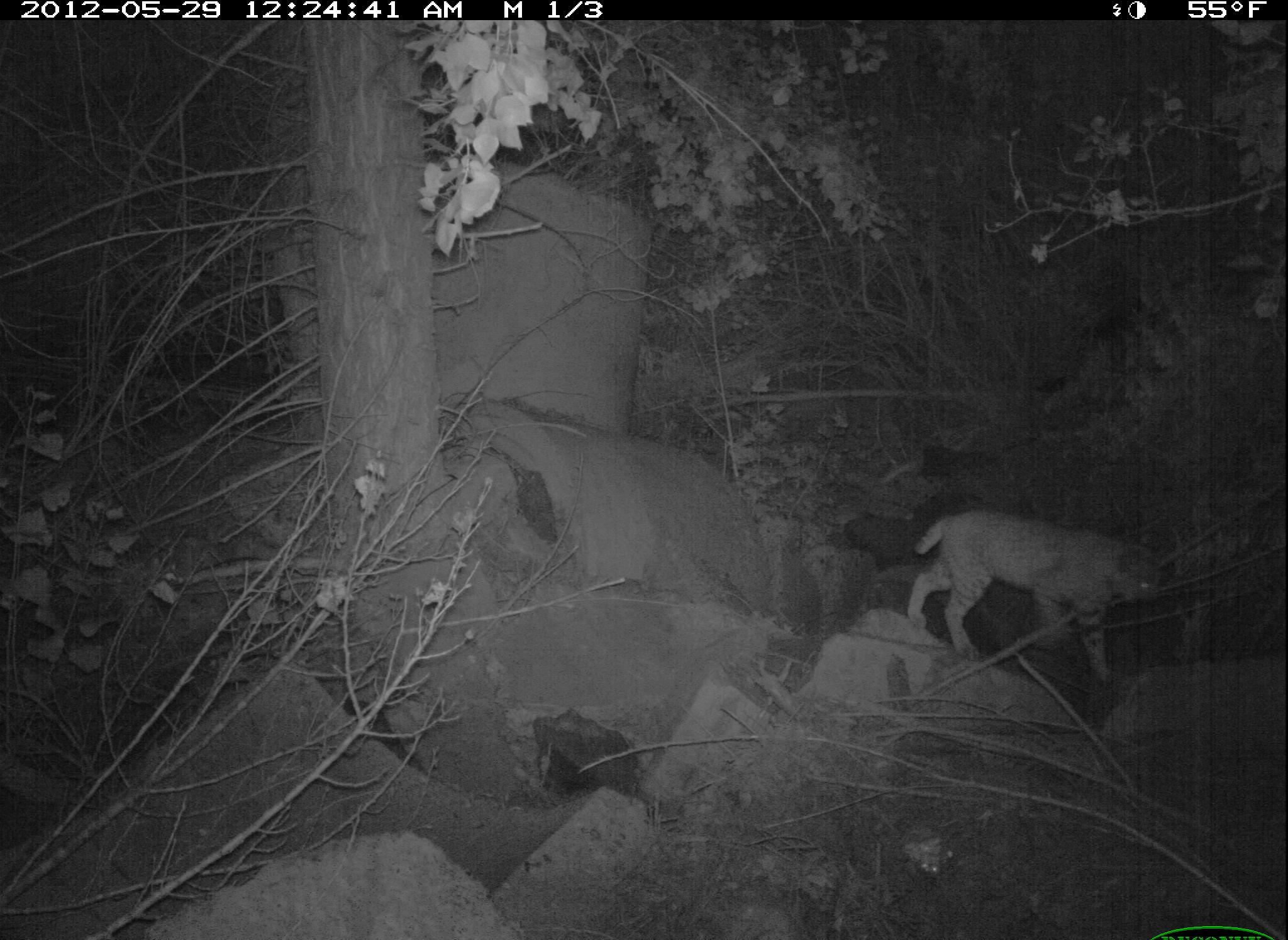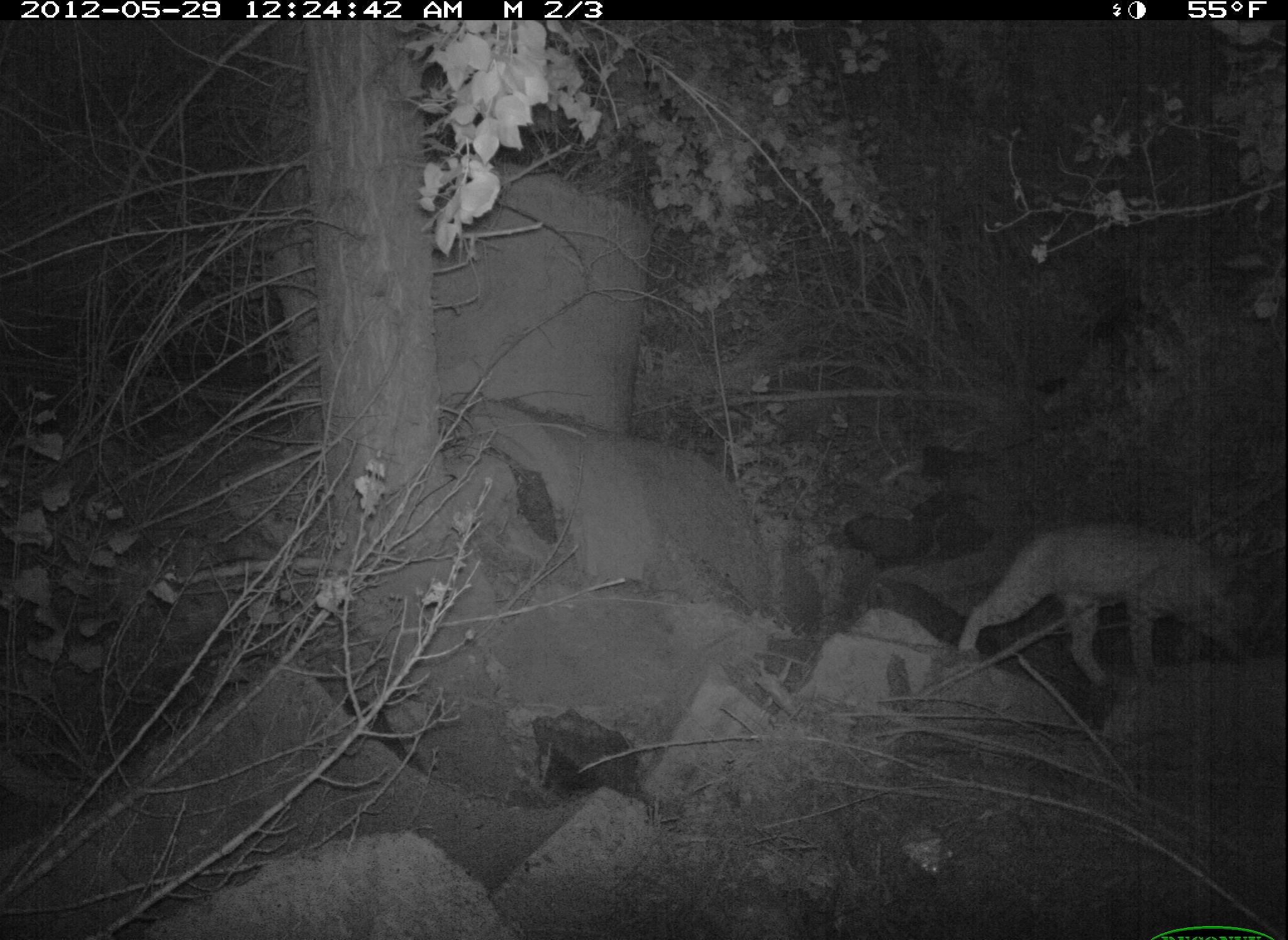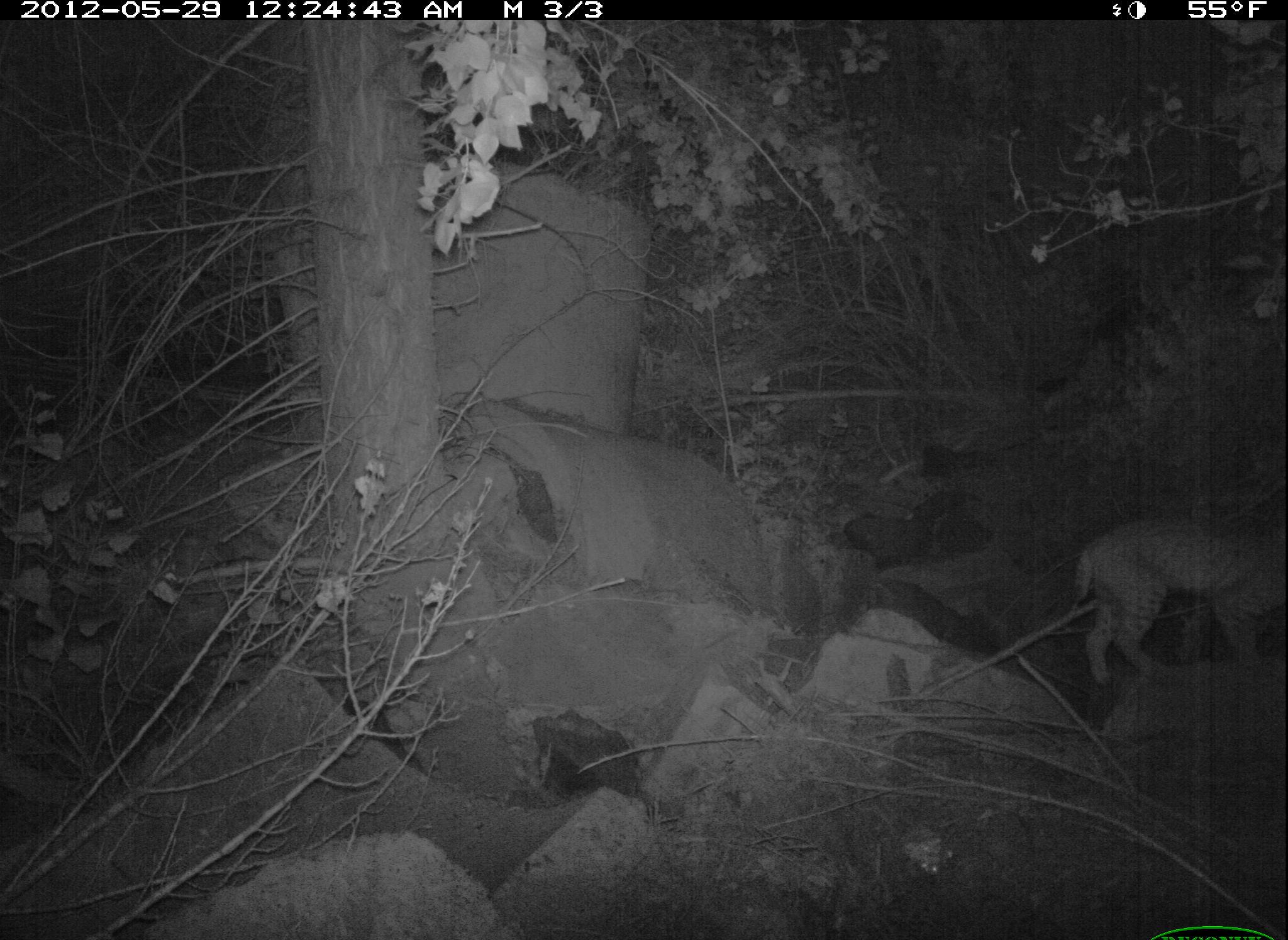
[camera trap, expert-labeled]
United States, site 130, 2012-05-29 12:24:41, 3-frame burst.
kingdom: Animalia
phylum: Chordata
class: Mammalia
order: Carnivora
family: Felidae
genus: Lynx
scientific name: Lynx rufus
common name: bobcat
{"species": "bobcat (Lynx rufus)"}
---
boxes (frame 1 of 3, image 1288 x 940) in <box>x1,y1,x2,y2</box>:
bobcat: <box>895,501,1169,699</box>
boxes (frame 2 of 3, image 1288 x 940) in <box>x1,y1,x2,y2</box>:
bobcat: <box>947,491,1278,725</box>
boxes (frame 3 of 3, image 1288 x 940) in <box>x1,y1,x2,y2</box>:
bobcat: <box>1058,490,1280,714</box>